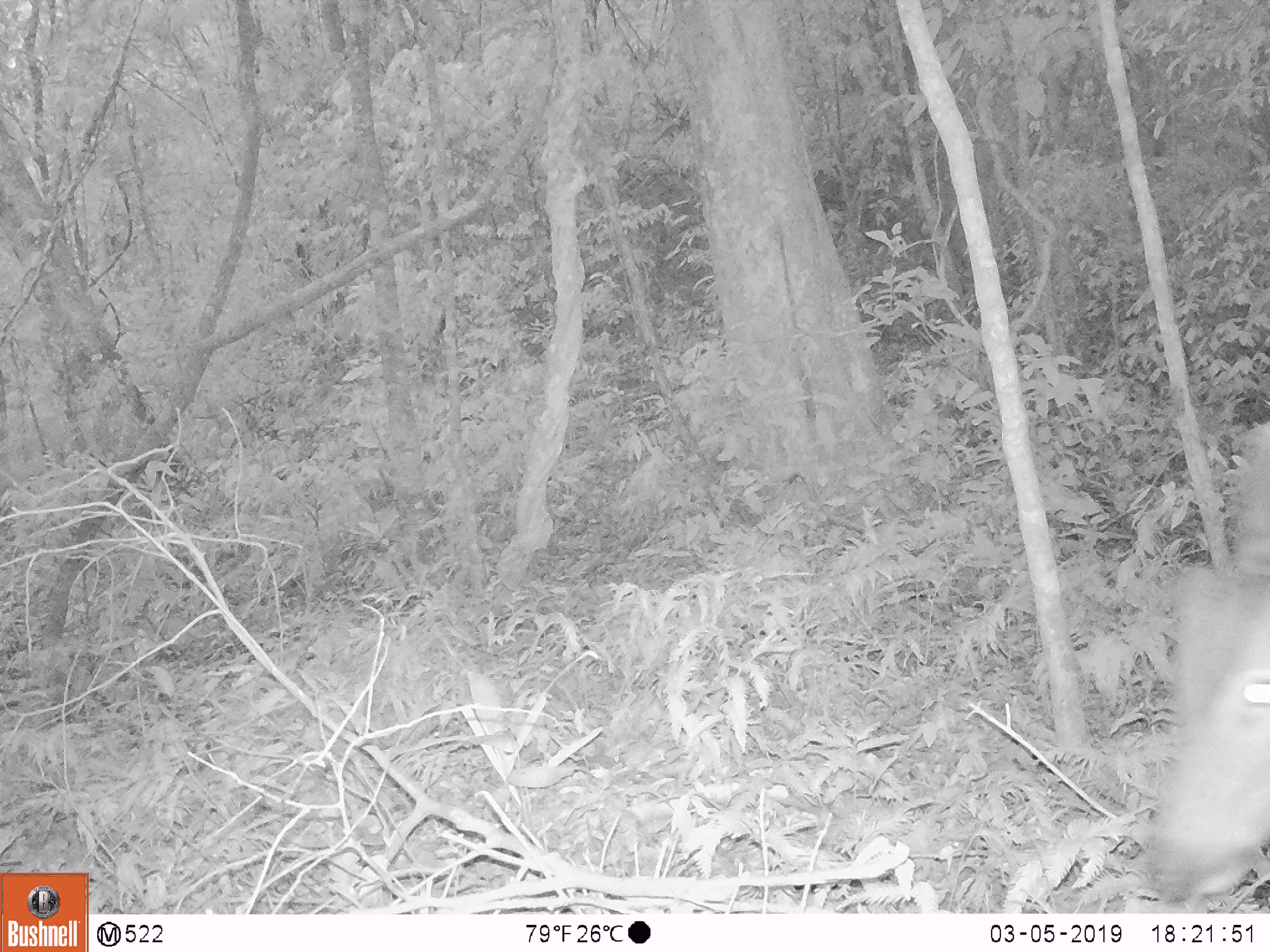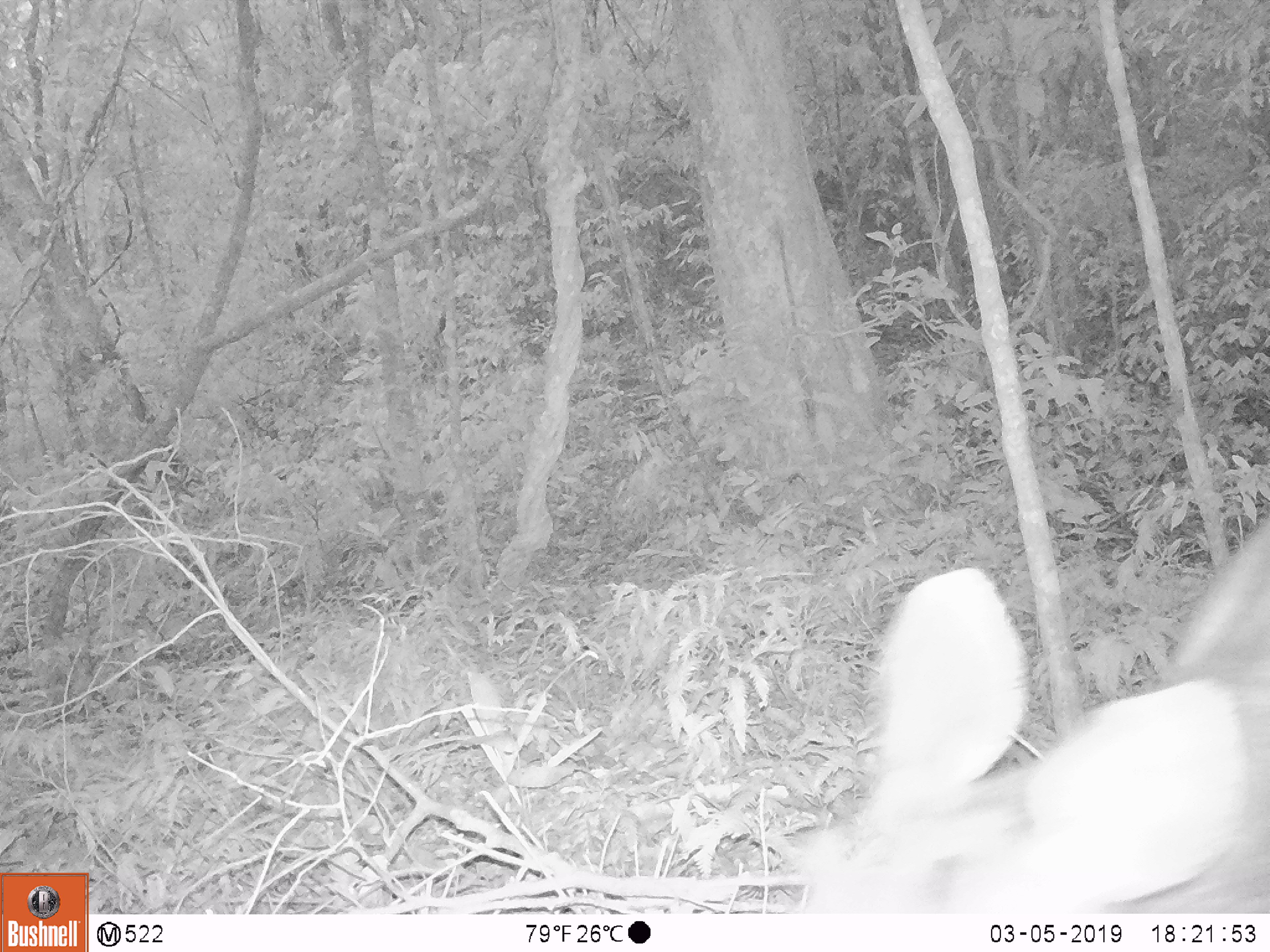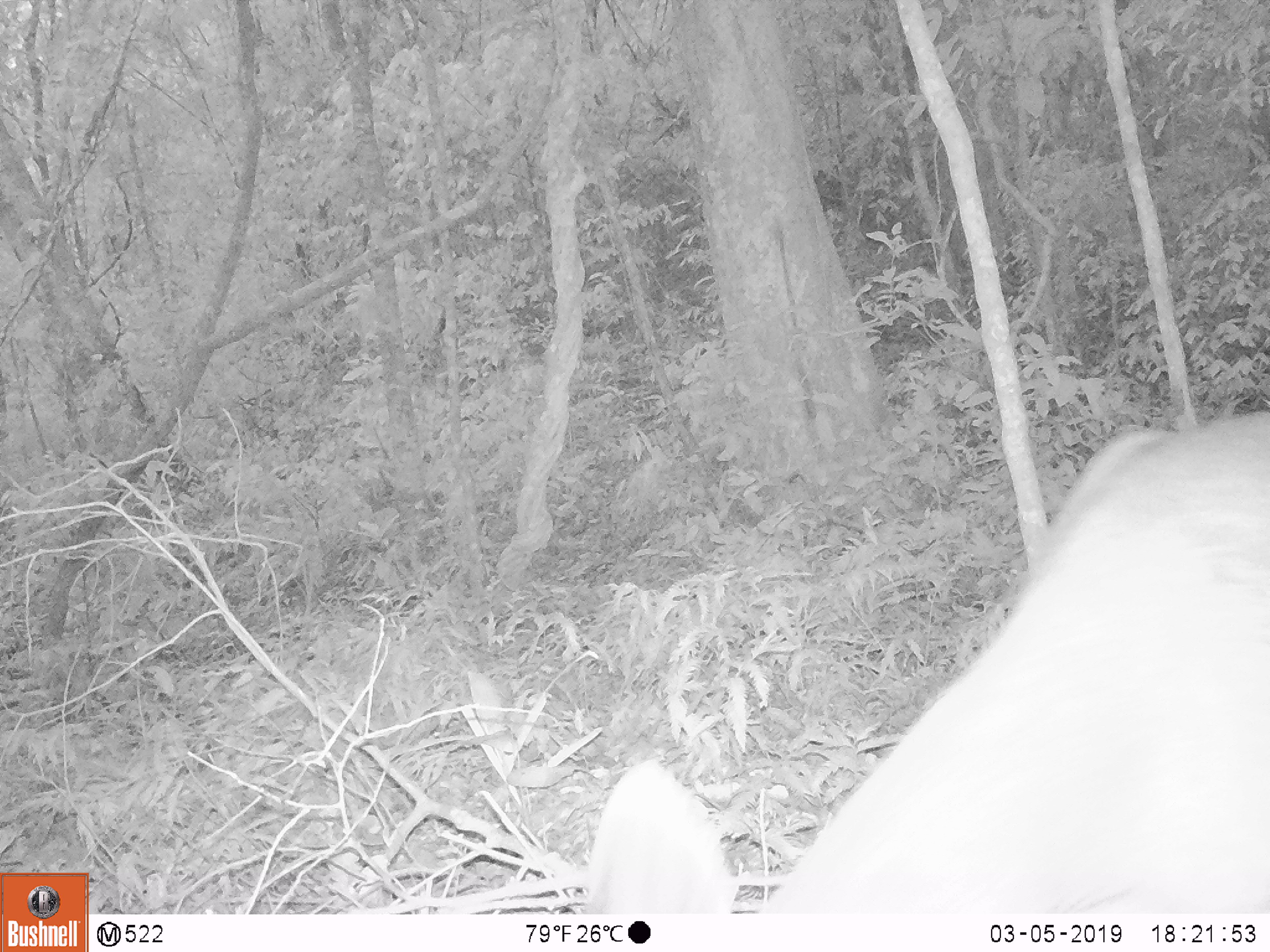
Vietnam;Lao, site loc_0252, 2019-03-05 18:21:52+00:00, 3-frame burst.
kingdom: Animalia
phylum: Chordata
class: Mammalia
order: Artiodactyla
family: Cervidae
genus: Rusa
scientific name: Rusa unicolor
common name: sambar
Sambar (Rusa unicolor). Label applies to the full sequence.